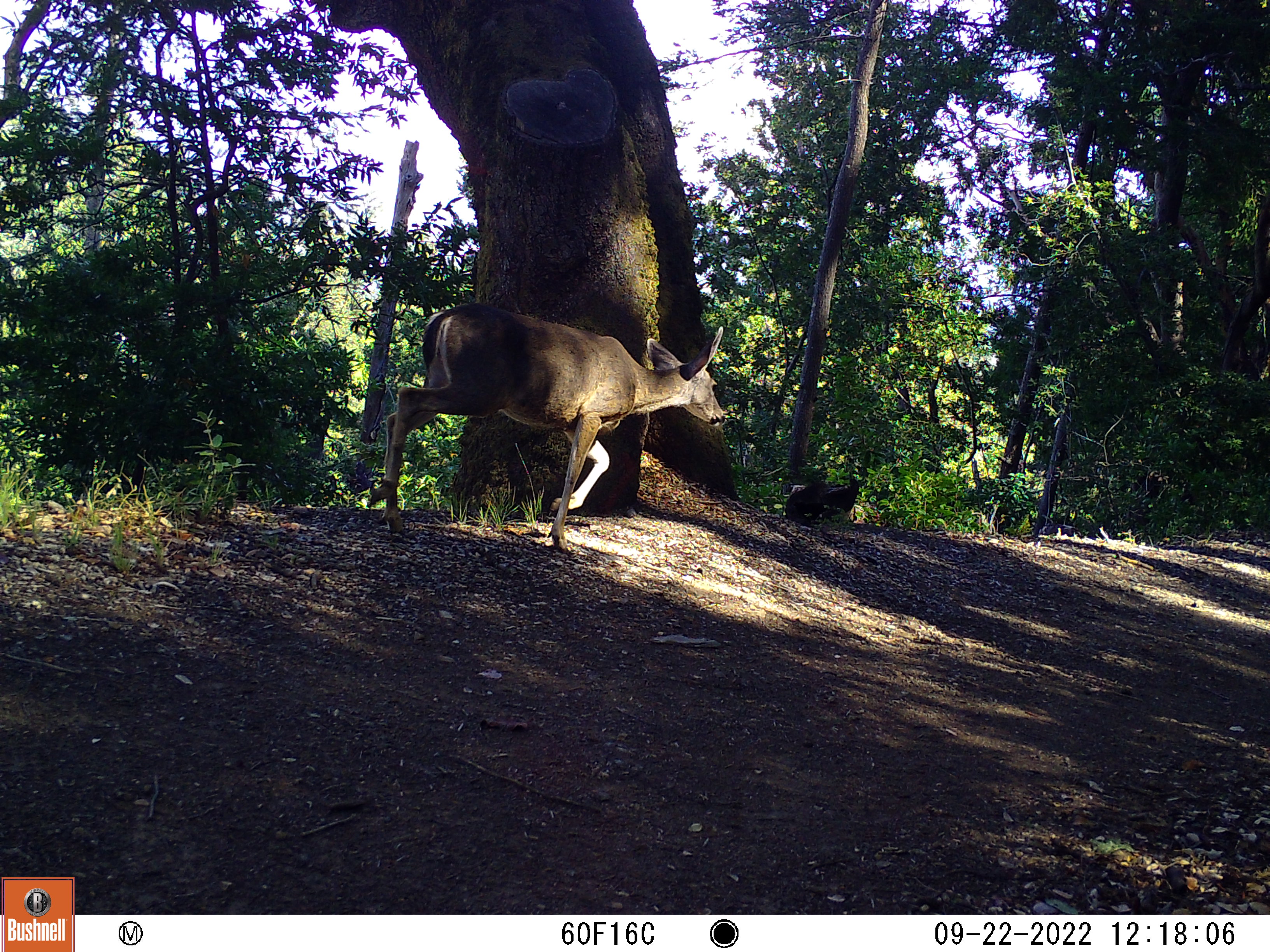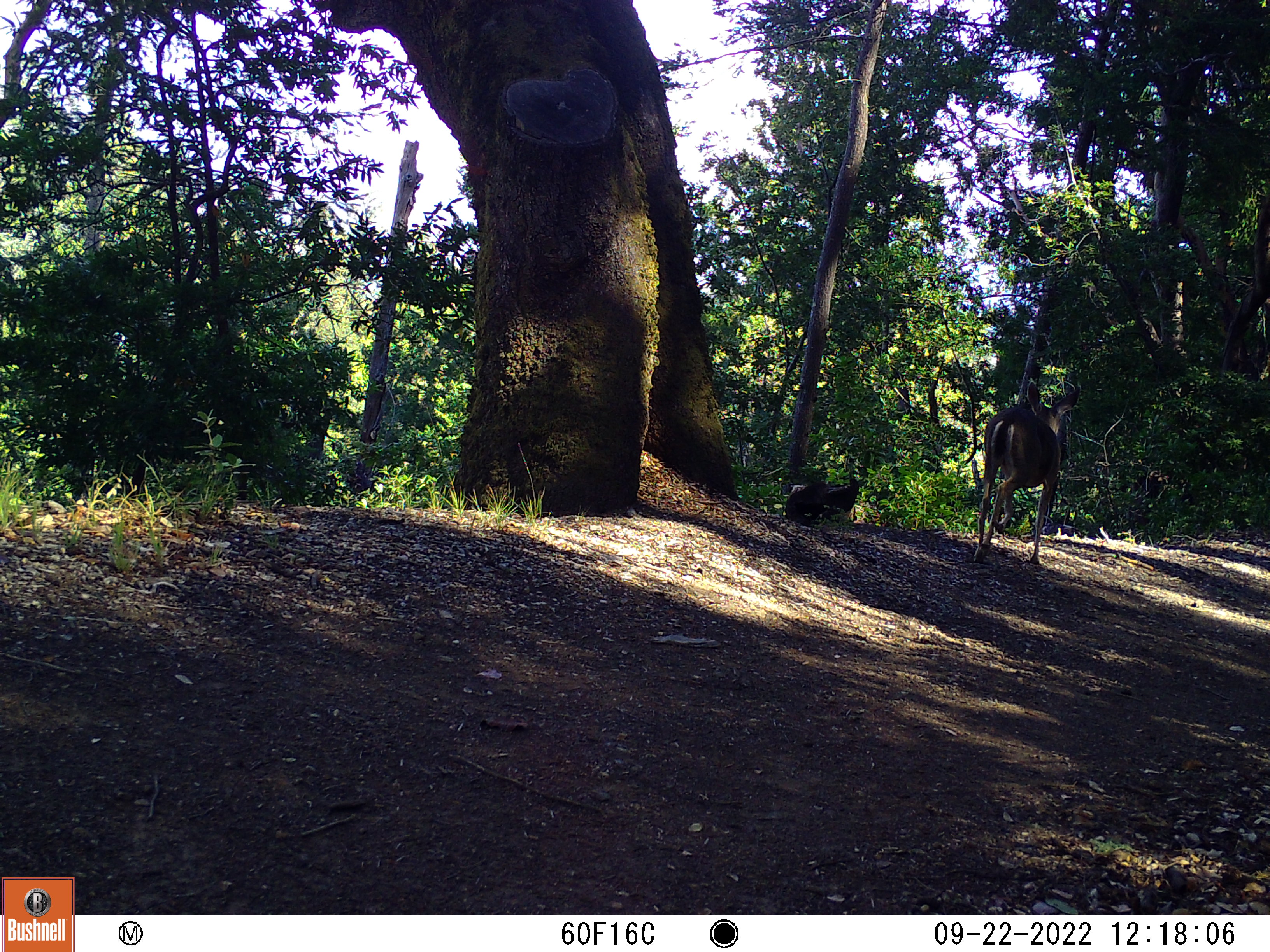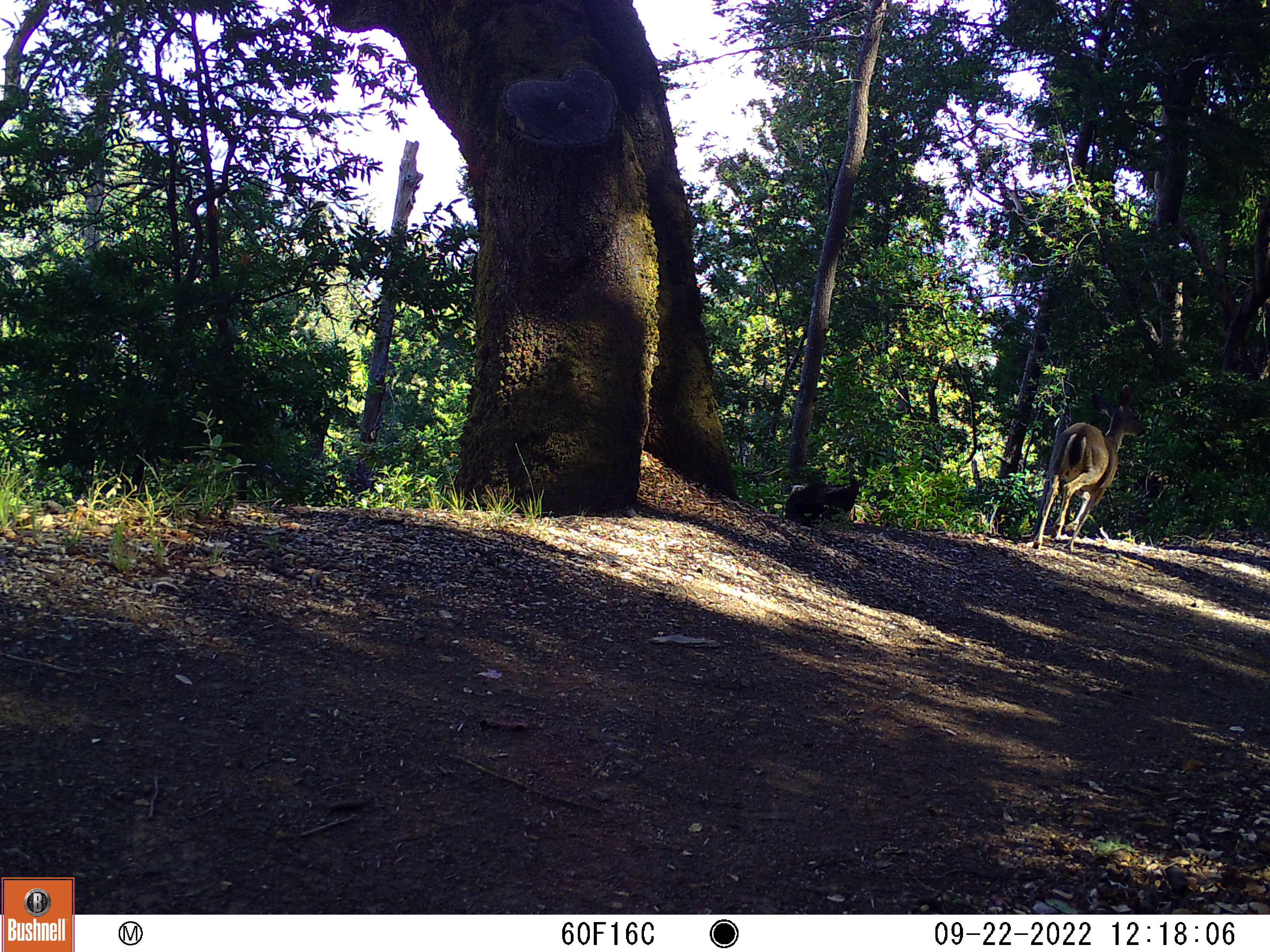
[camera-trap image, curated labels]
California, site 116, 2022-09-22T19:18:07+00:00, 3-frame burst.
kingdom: Animalia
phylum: Chordata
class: Mammalia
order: Artiodactyla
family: Cervidae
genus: Odocoileus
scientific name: Odocoileus hemionus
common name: mule deer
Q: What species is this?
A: Mule deer (Odocoileus hemionus).